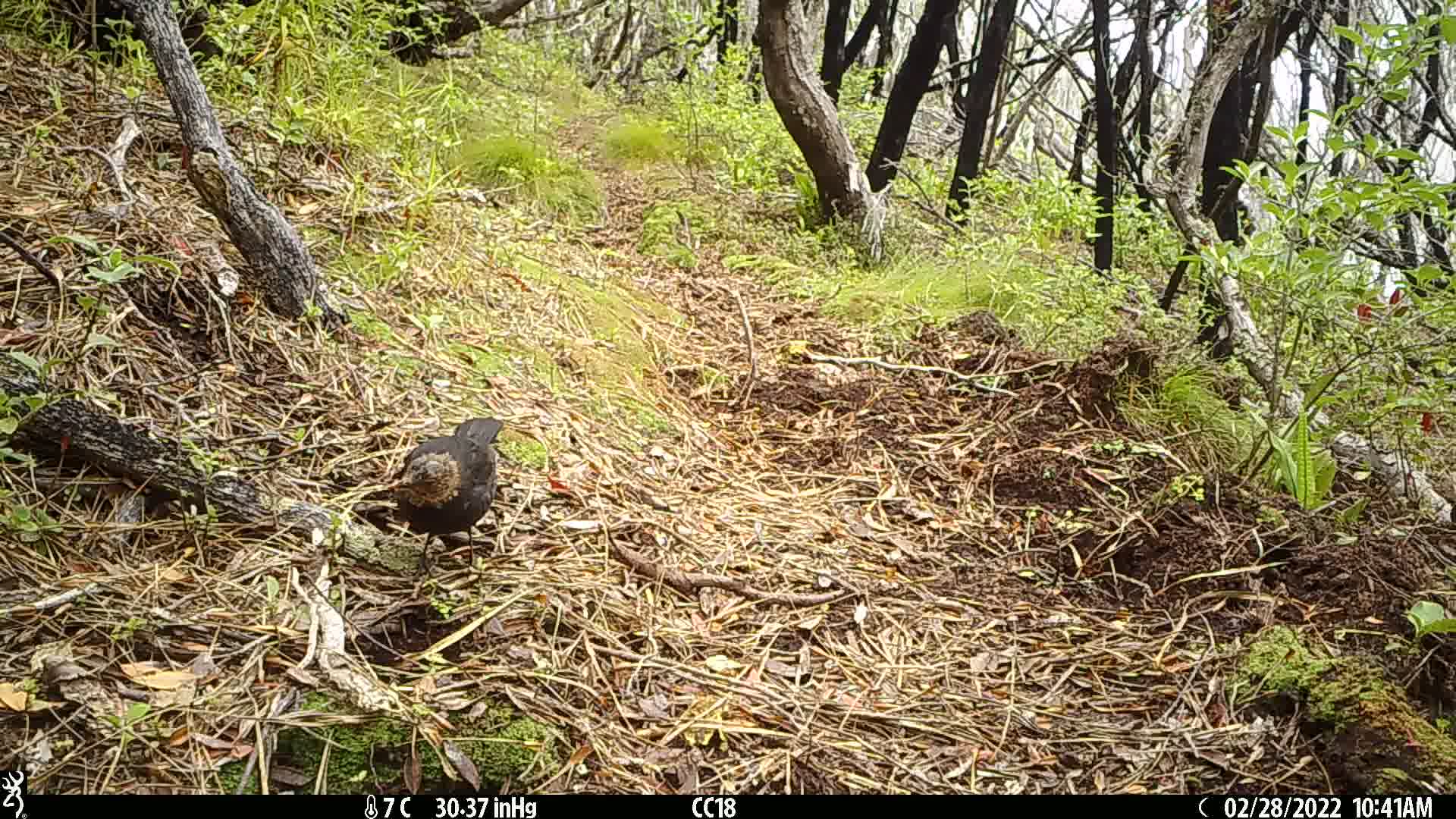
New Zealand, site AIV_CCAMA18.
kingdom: Animalia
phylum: Chordata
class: Aves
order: Passeriformes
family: Turdidae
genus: Turdus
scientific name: Turdus merula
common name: eurasian blackbird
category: blackbird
Blackbird (eurasian blackbird) (Turdus merula).